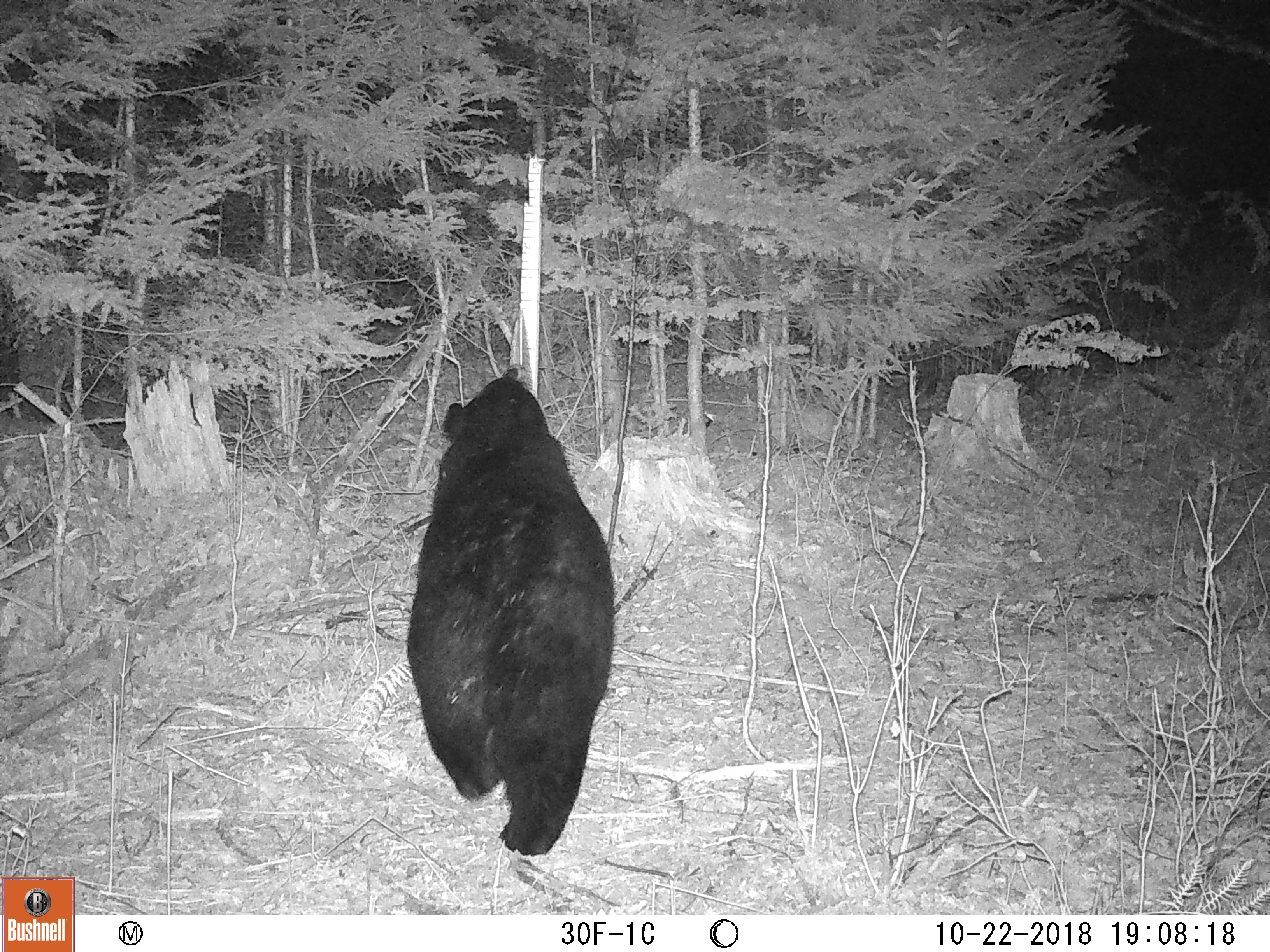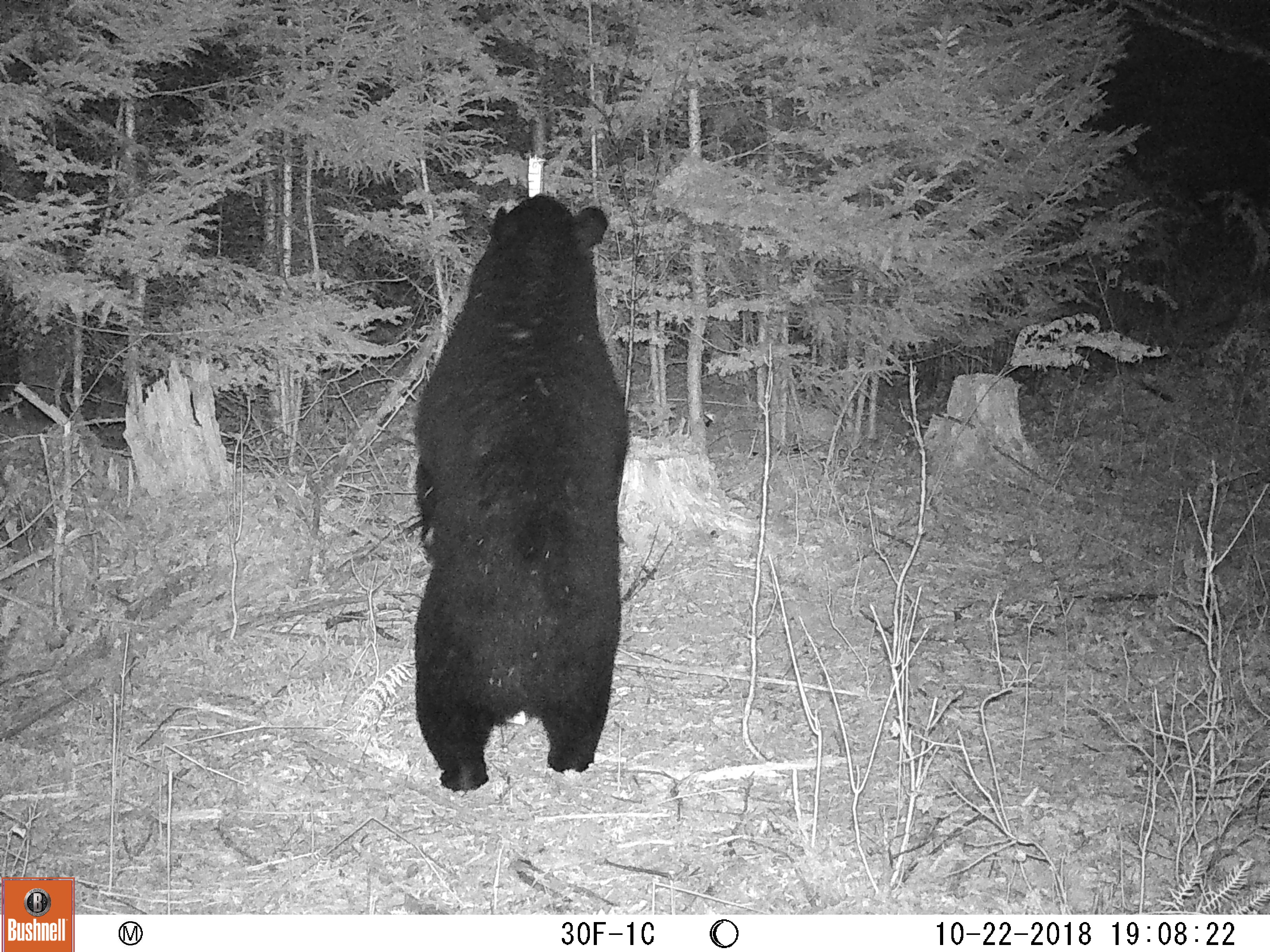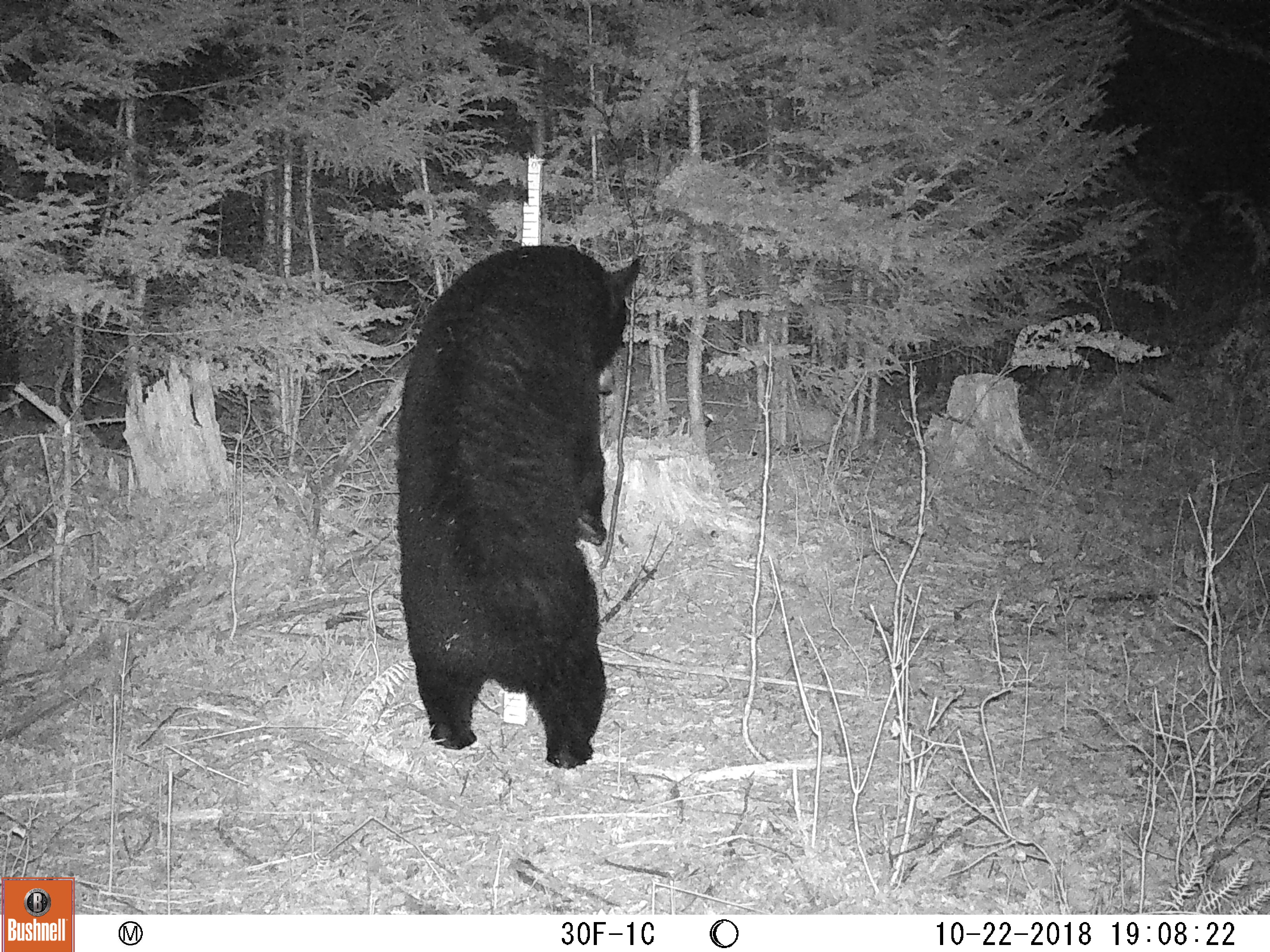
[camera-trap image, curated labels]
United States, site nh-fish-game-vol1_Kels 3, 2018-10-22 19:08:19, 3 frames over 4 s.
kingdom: Animalia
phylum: Chordata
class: Mammalia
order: Carnivora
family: Ursidae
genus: Ursus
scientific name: Ursus americanus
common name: black bear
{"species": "black bear (Ursus americanus)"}